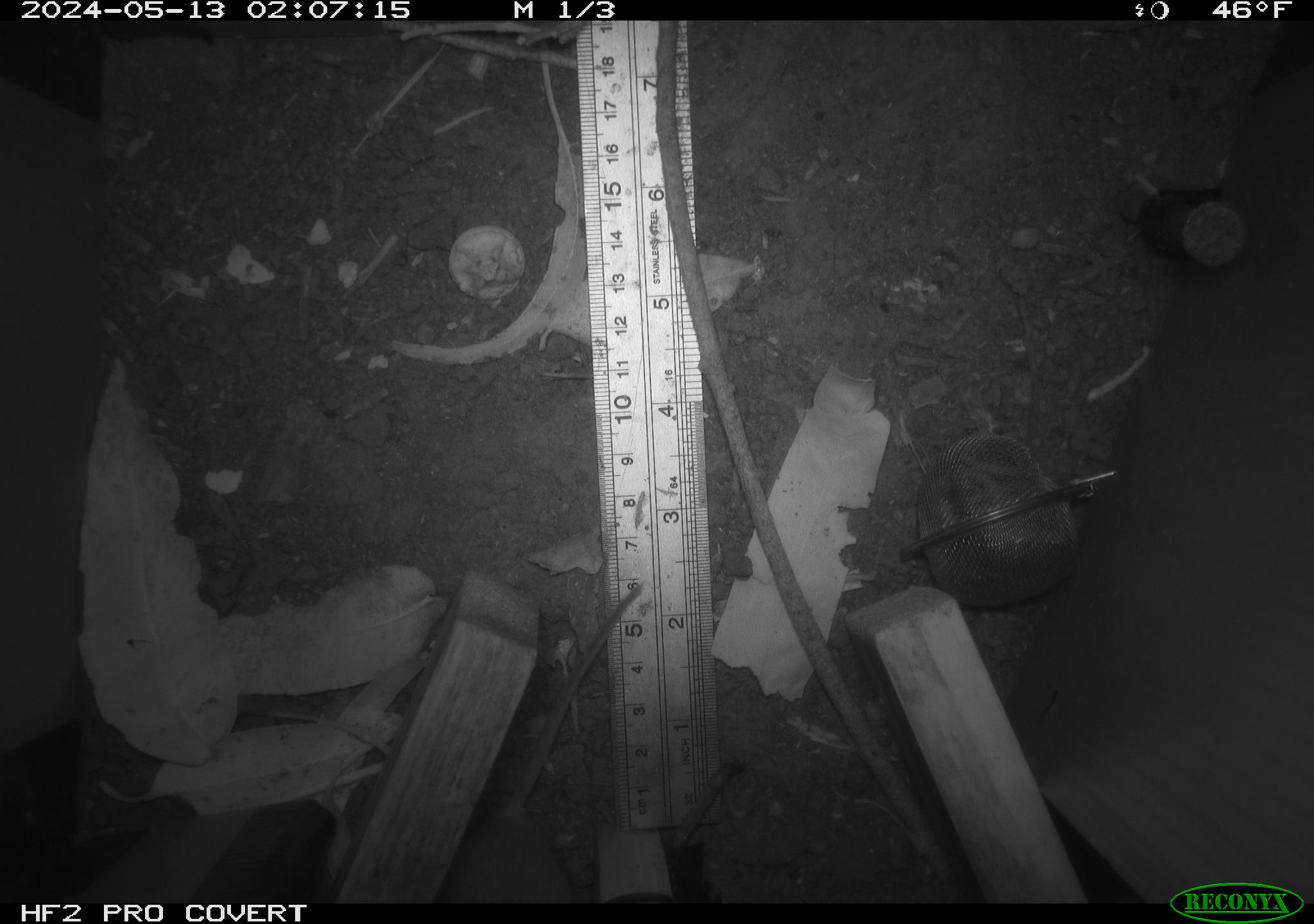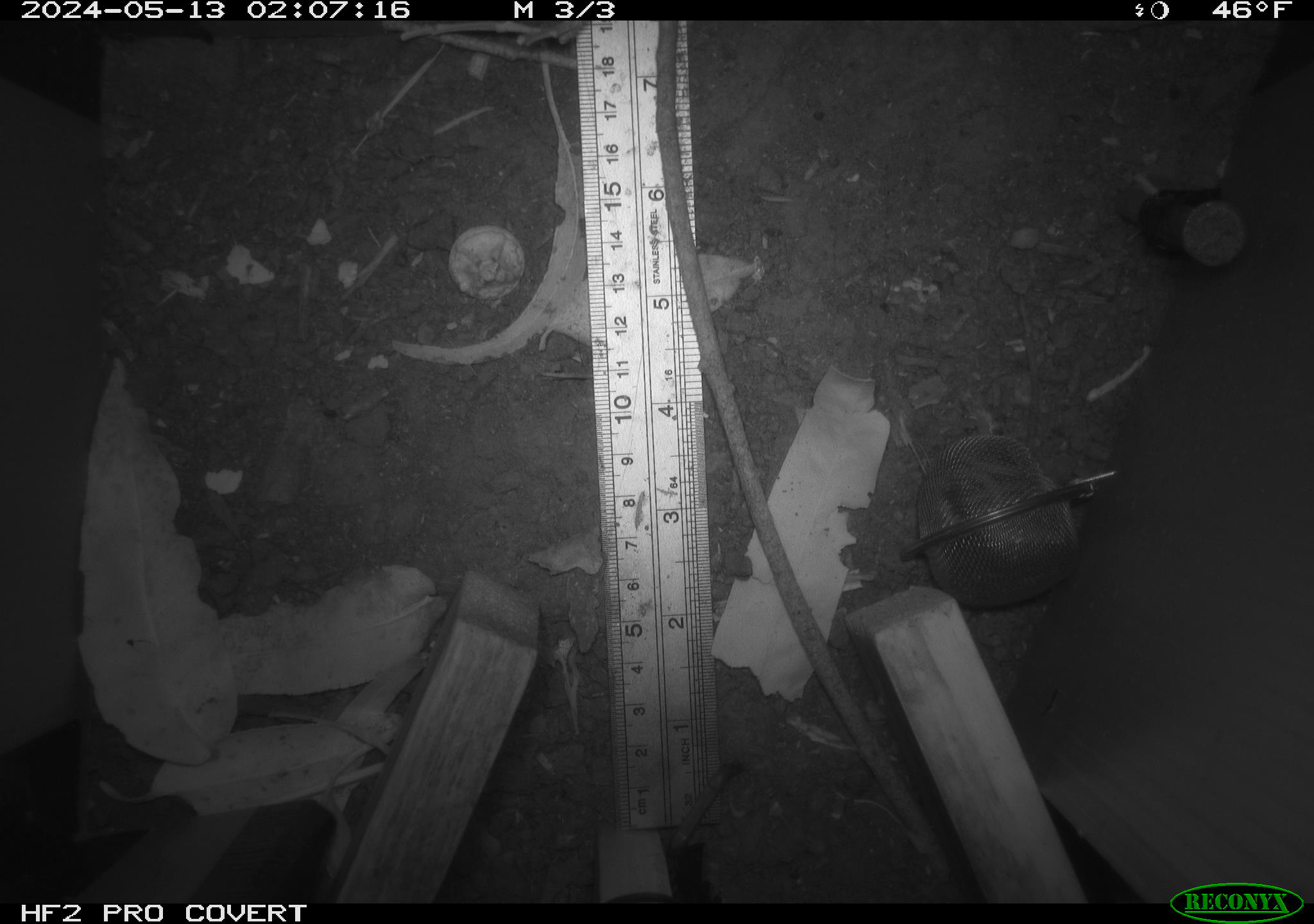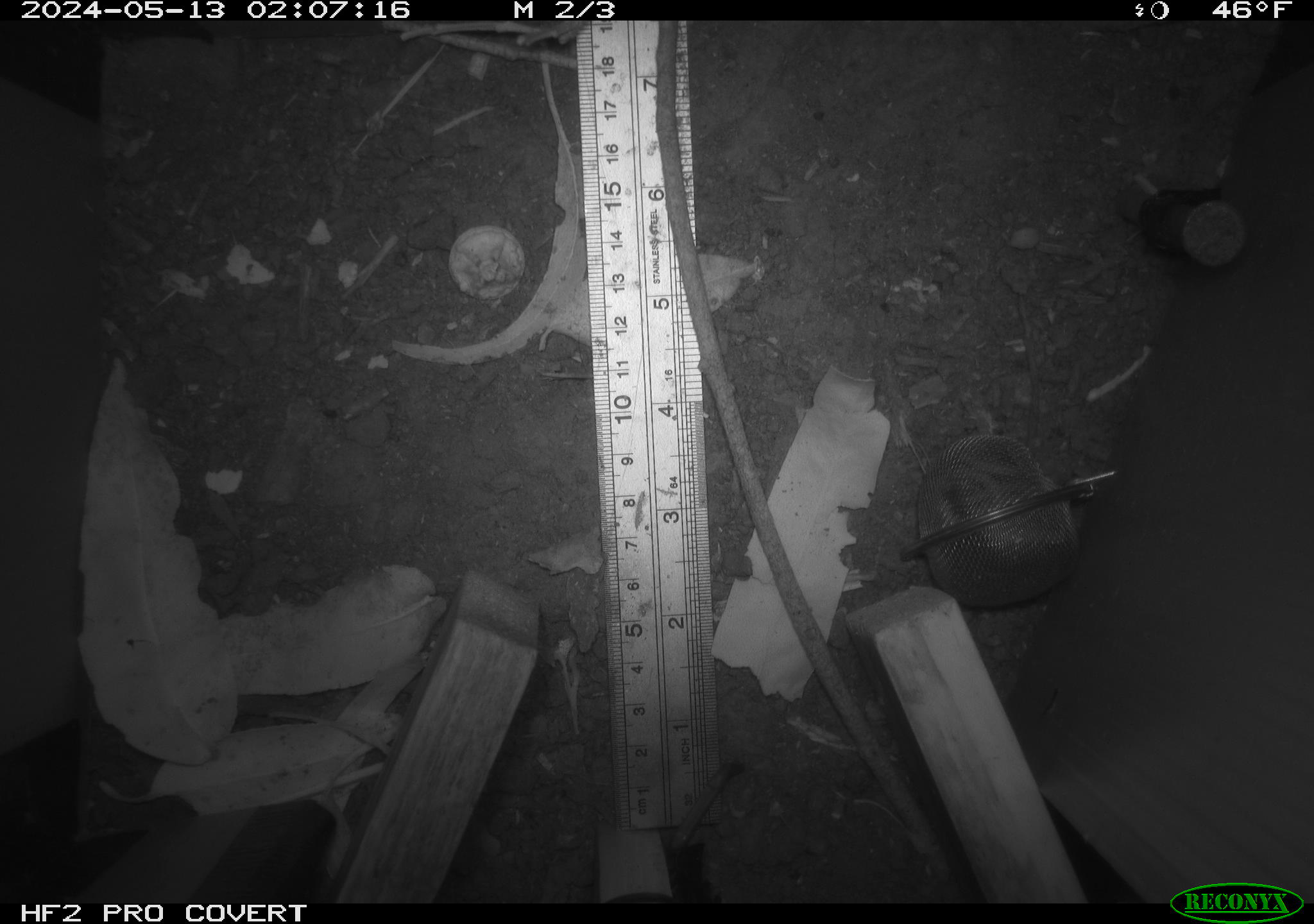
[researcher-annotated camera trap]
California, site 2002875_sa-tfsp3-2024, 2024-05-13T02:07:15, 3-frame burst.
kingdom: Animalia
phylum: Chordata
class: Mammalia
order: Rodentia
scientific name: Rodentia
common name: mouse species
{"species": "mouse species (Rodentia)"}